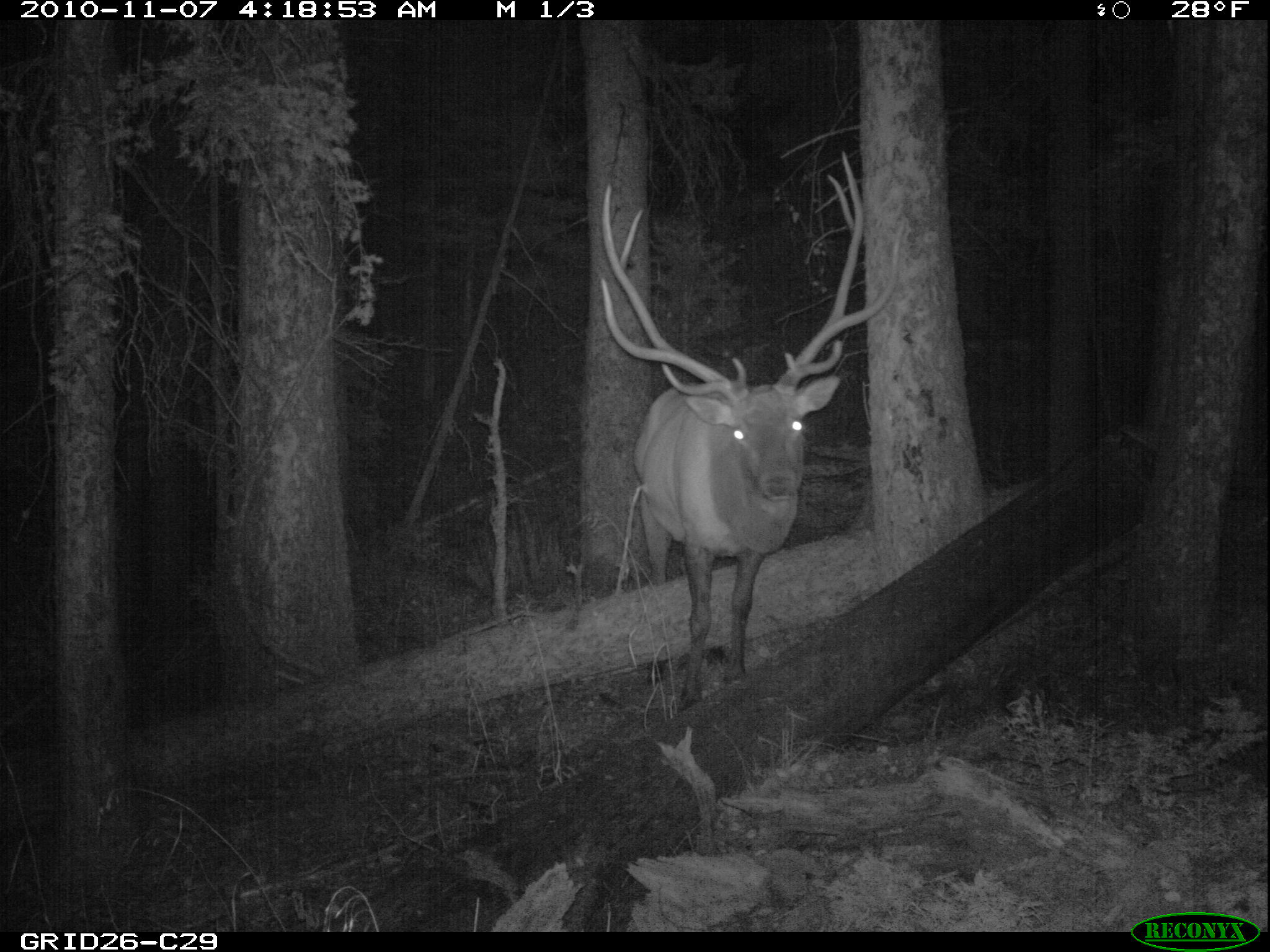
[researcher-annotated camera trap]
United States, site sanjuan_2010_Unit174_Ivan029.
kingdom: Animalia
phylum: Chordata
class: Mammalia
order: Artiodactyla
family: Cervidae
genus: Cervus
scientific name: Cervus elaphus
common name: red deer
Cervus elaphus (red deer).